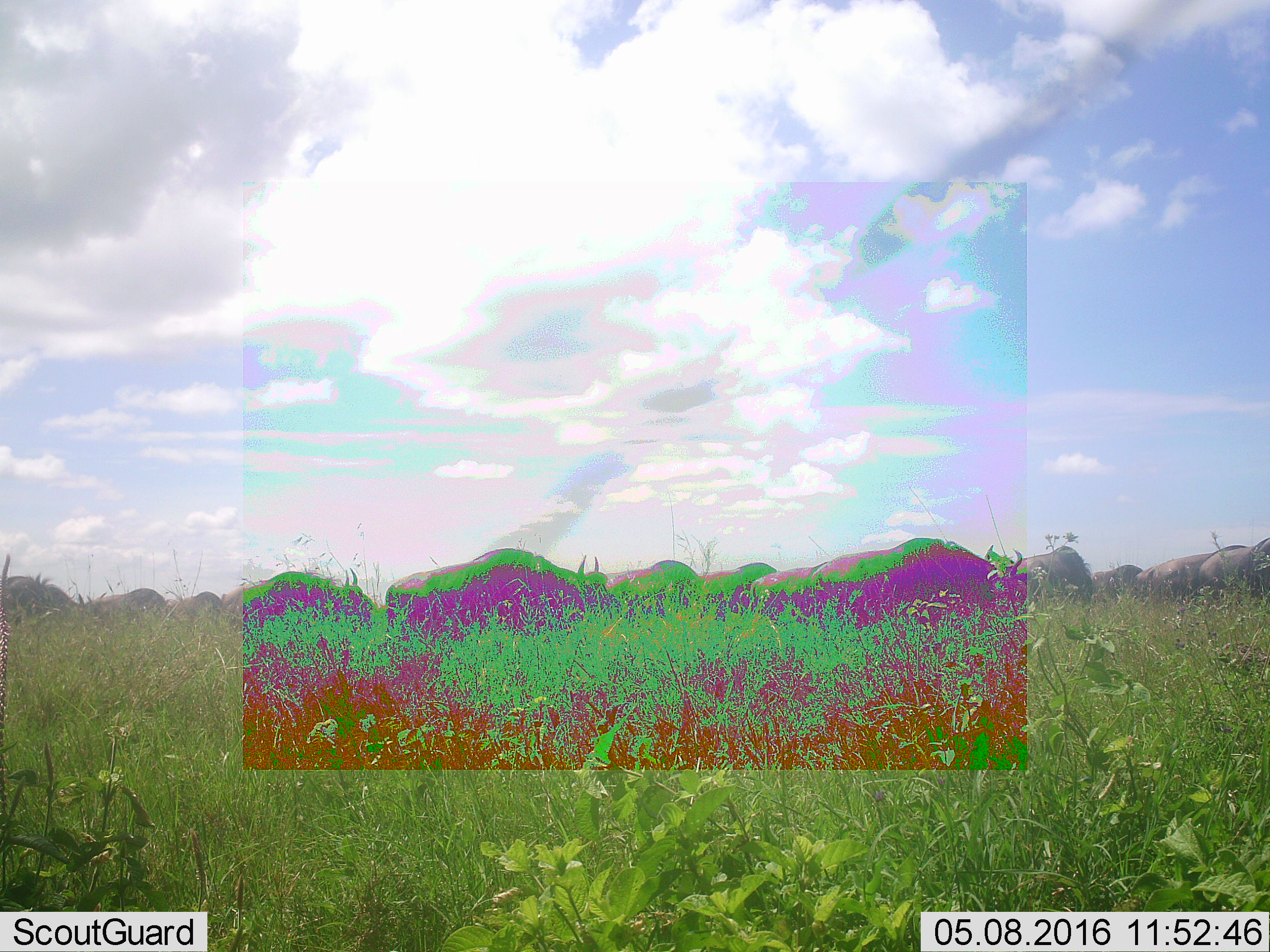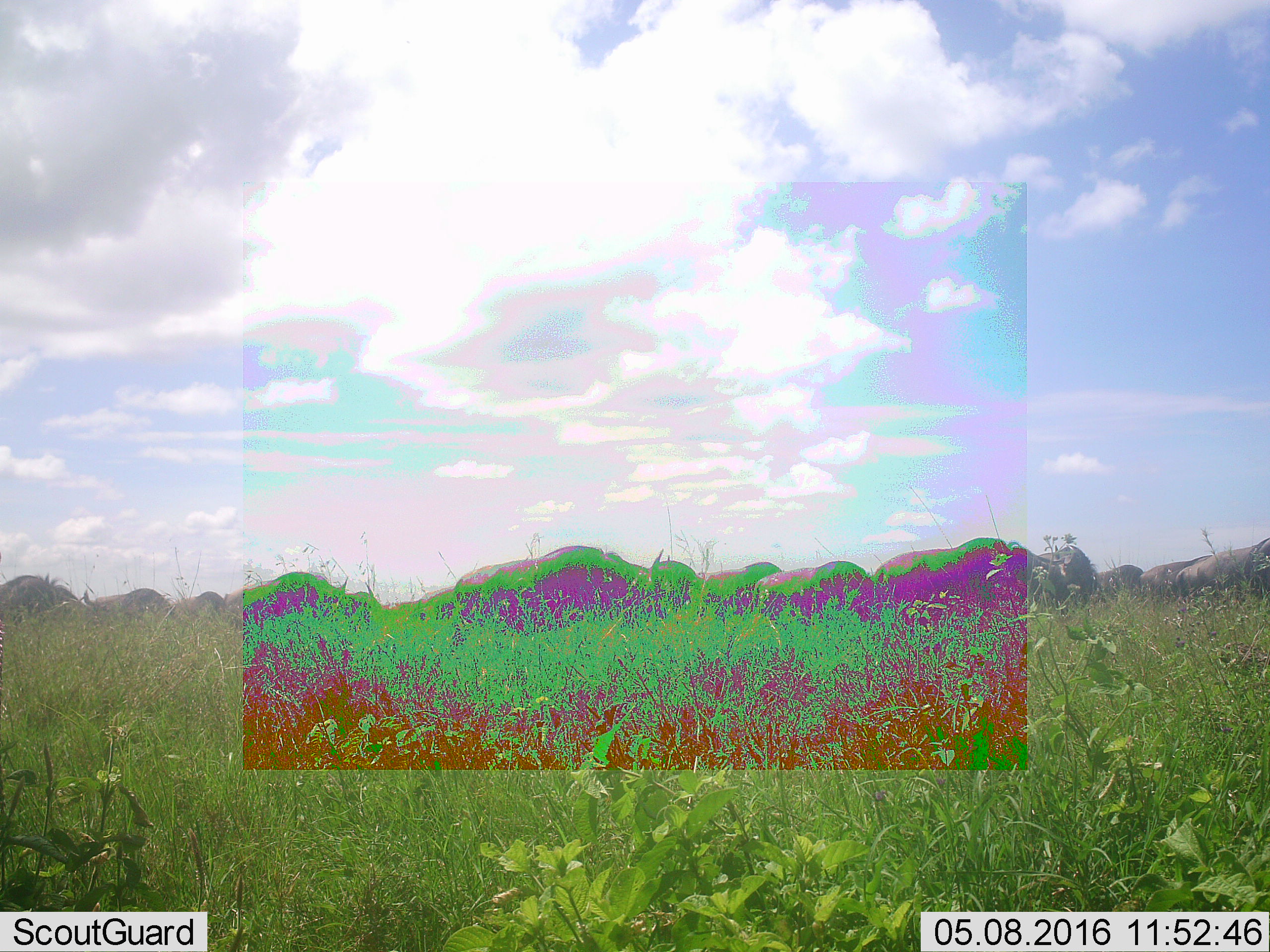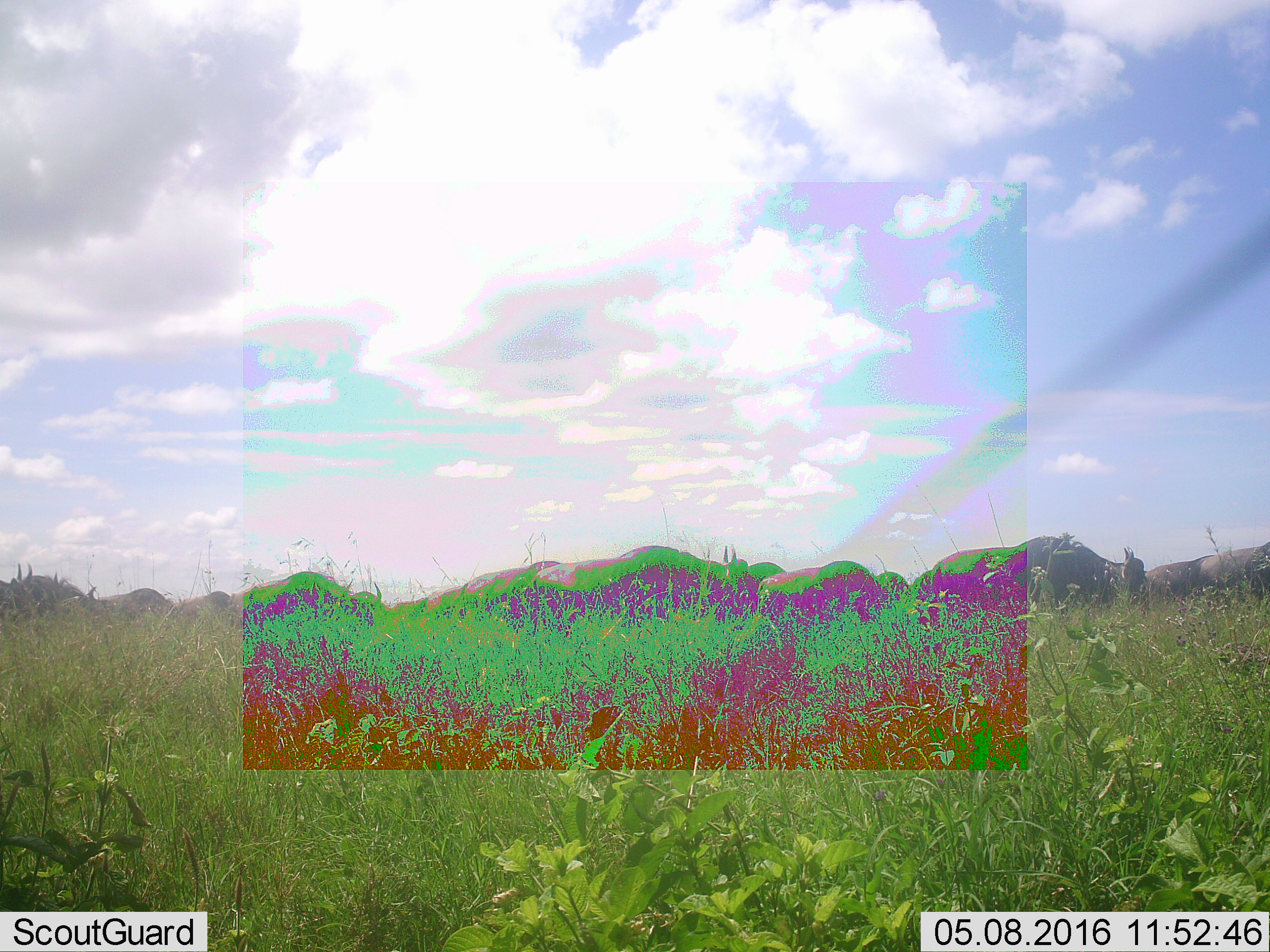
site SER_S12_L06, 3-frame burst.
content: unidentified animal